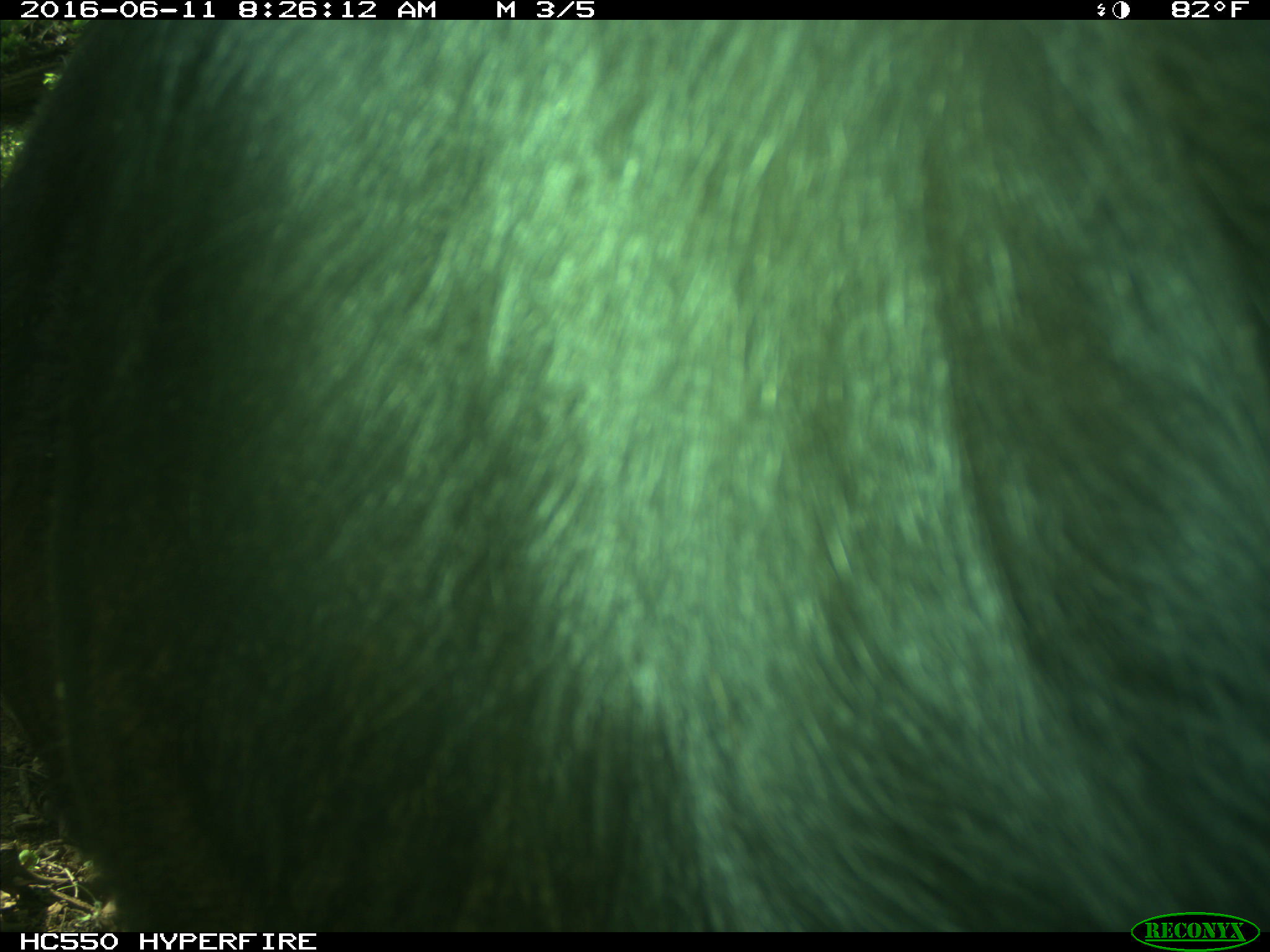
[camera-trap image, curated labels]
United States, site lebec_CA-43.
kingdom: Animalia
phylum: Chordata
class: Mammalia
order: Artiodactyla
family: Bovidae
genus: Bos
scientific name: Bos taurus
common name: domestic cow